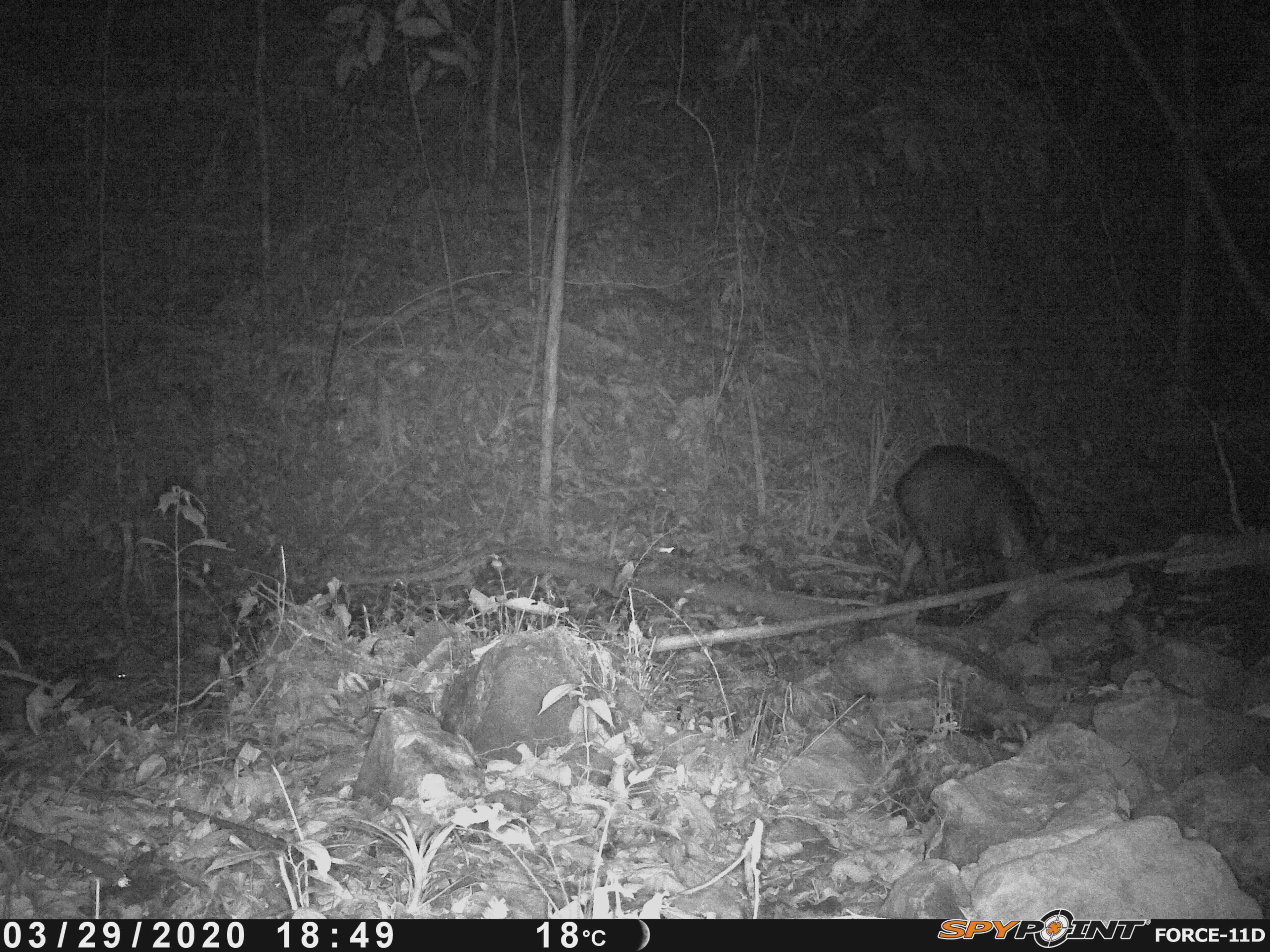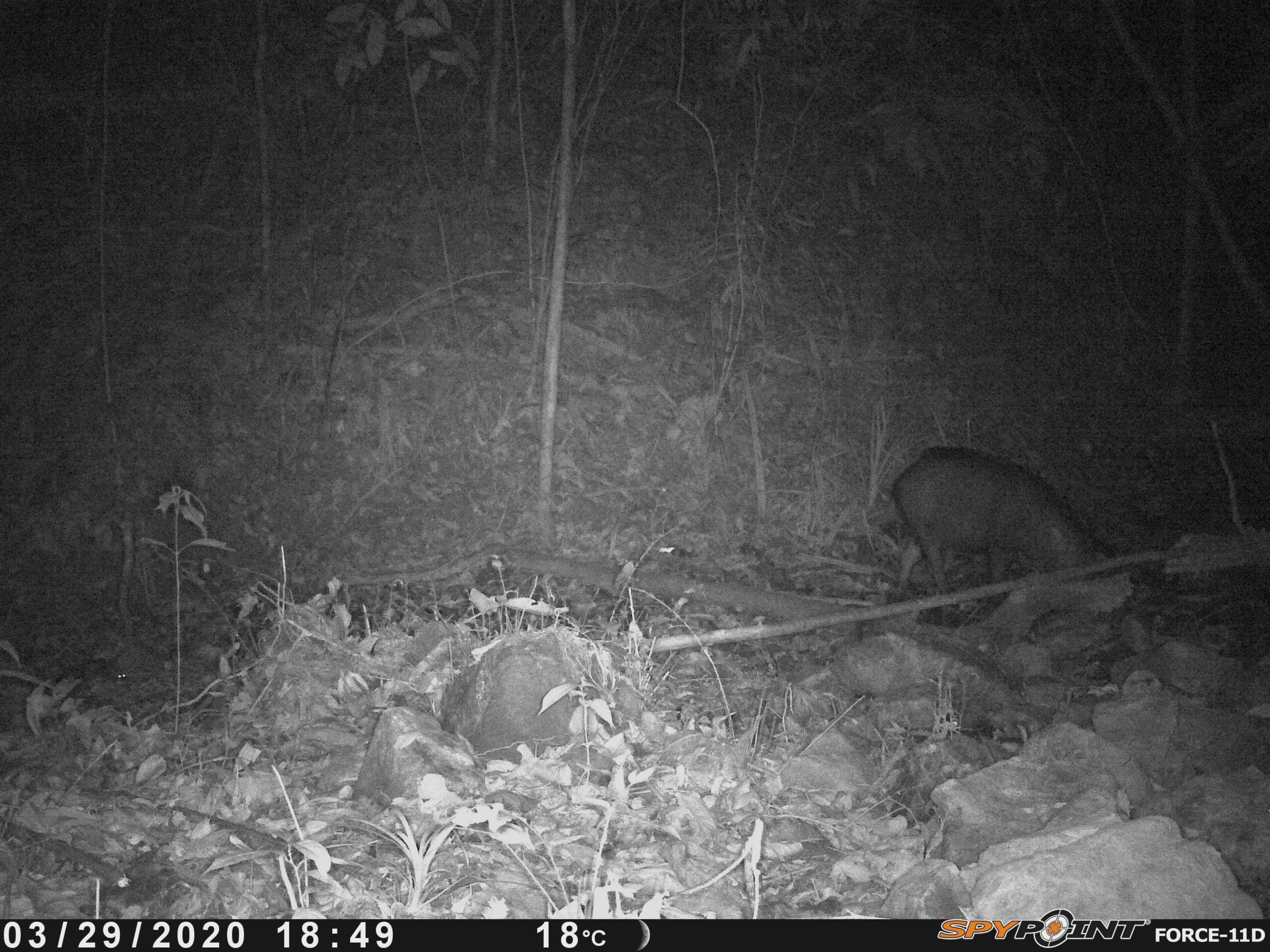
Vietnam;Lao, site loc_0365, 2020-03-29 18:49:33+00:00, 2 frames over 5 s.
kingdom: Animalia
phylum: Chordata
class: Mammalia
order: Artiodactyla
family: Suidae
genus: Sus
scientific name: Sus scrofa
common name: eurasian wild pig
Eurasian wild pig (Sus scrofa). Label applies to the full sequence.